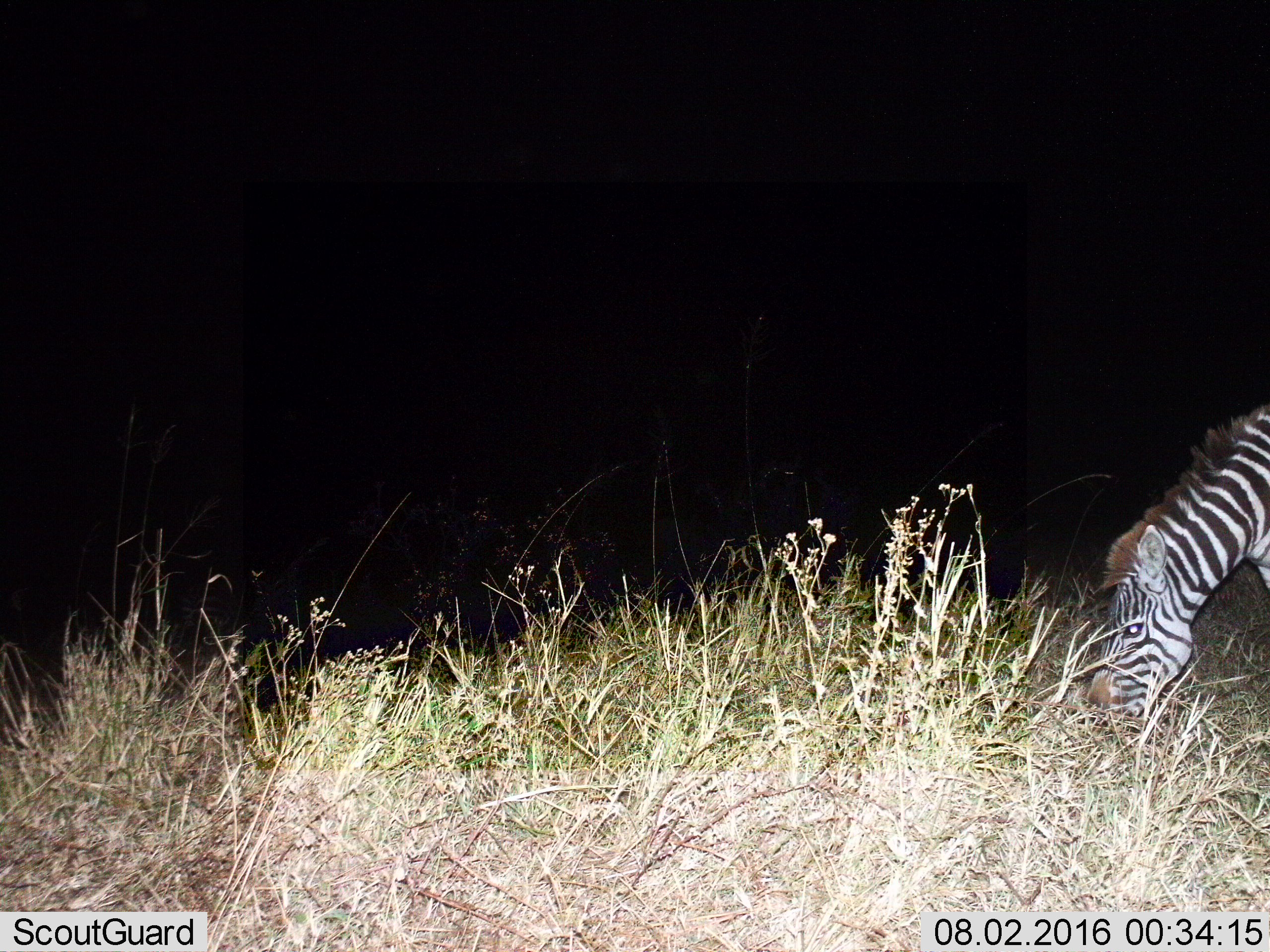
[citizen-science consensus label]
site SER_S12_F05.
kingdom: Animalia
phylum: Chordata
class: Mammalia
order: Perissodactyla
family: Equidae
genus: Equus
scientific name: Equus quagga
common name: plains zebra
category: zebraplains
Zebraplains (plains zebra) (Equus quagga), count 1. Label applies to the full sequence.